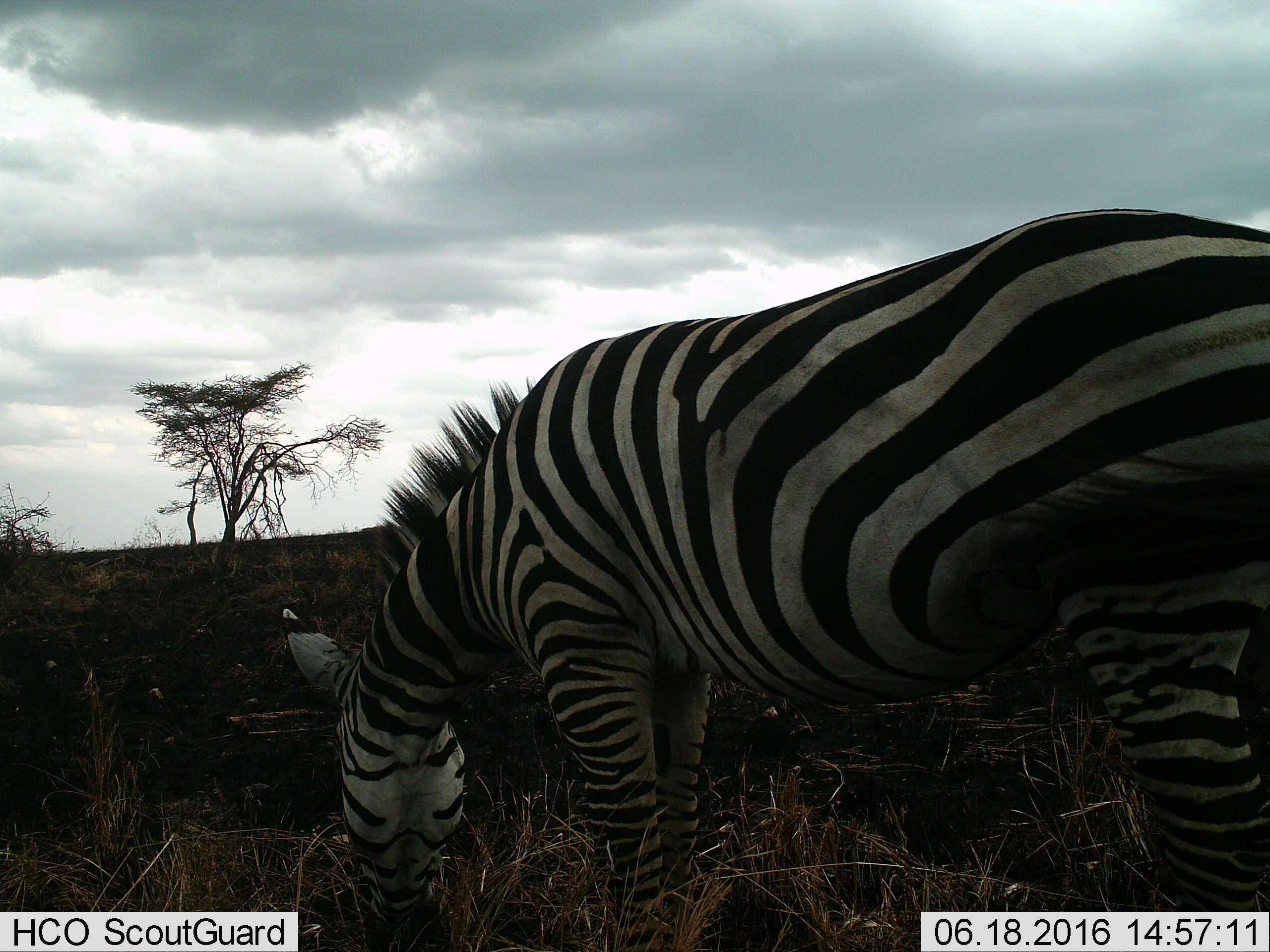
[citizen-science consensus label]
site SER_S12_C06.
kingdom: Animalia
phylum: Chordata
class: Mammalia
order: Perissodactyla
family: Equidae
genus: Equus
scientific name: Equus quagga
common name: plains zebra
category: zebraplains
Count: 1.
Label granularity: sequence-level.